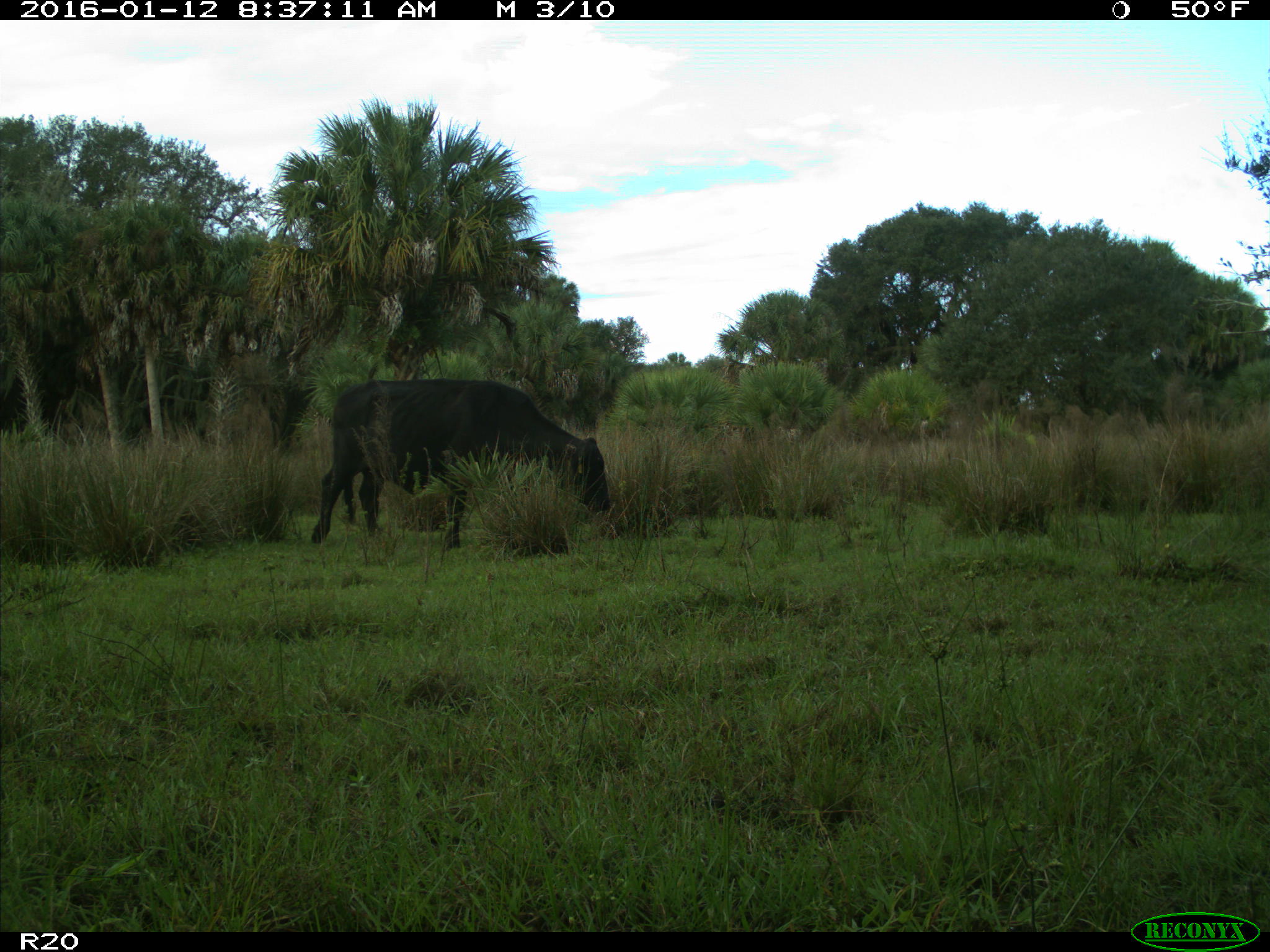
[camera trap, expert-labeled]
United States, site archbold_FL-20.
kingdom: Animalia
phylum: Chordata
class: Mammalia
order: Artiodactyla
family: Bovidae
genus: Bos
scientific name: Bos taurus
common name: domestic cow